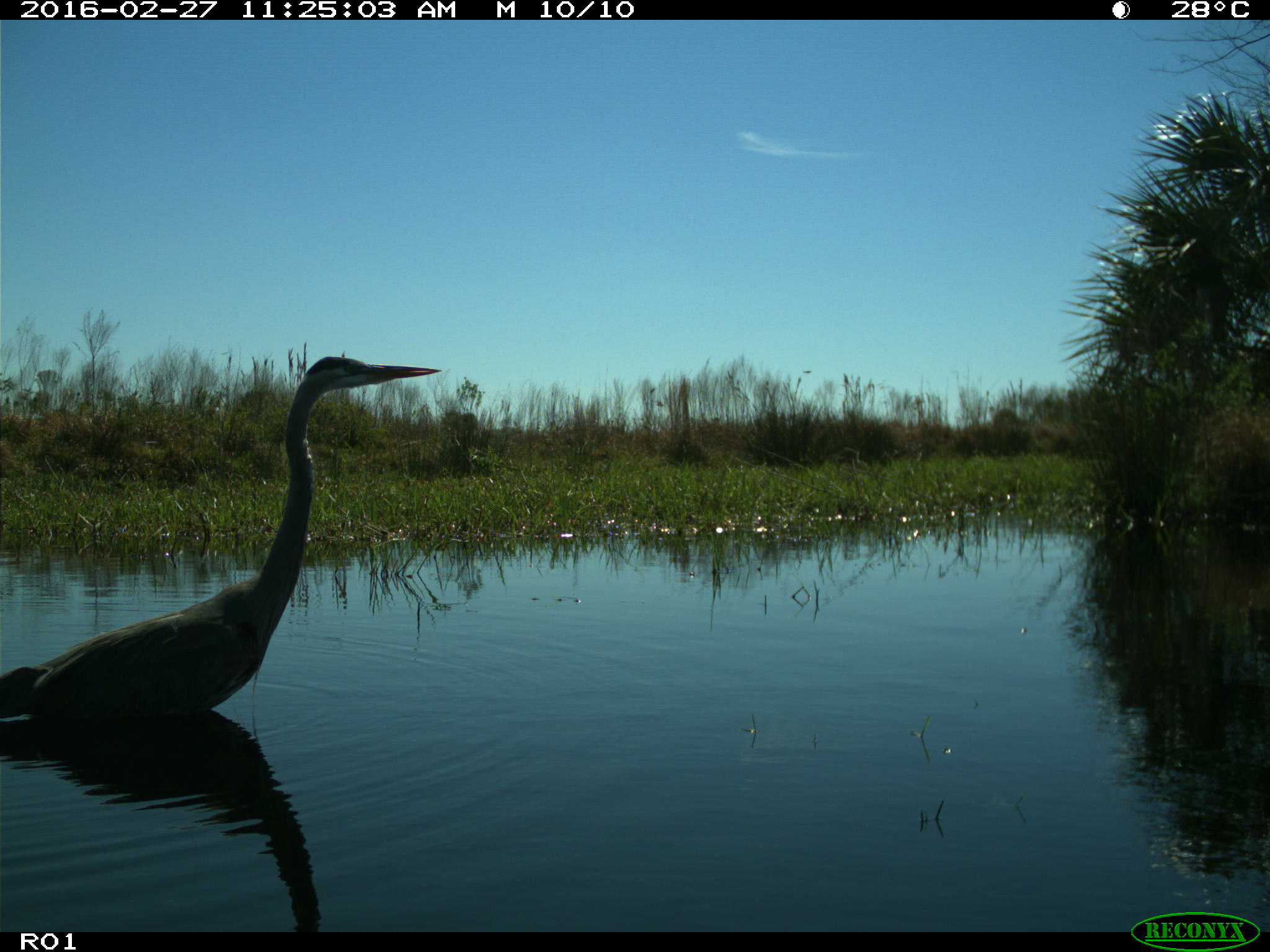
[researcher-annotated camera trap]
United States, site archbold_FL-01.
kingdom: Animalia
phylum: Chordata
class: Aves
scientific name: Aves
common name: birds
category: unidentified bird